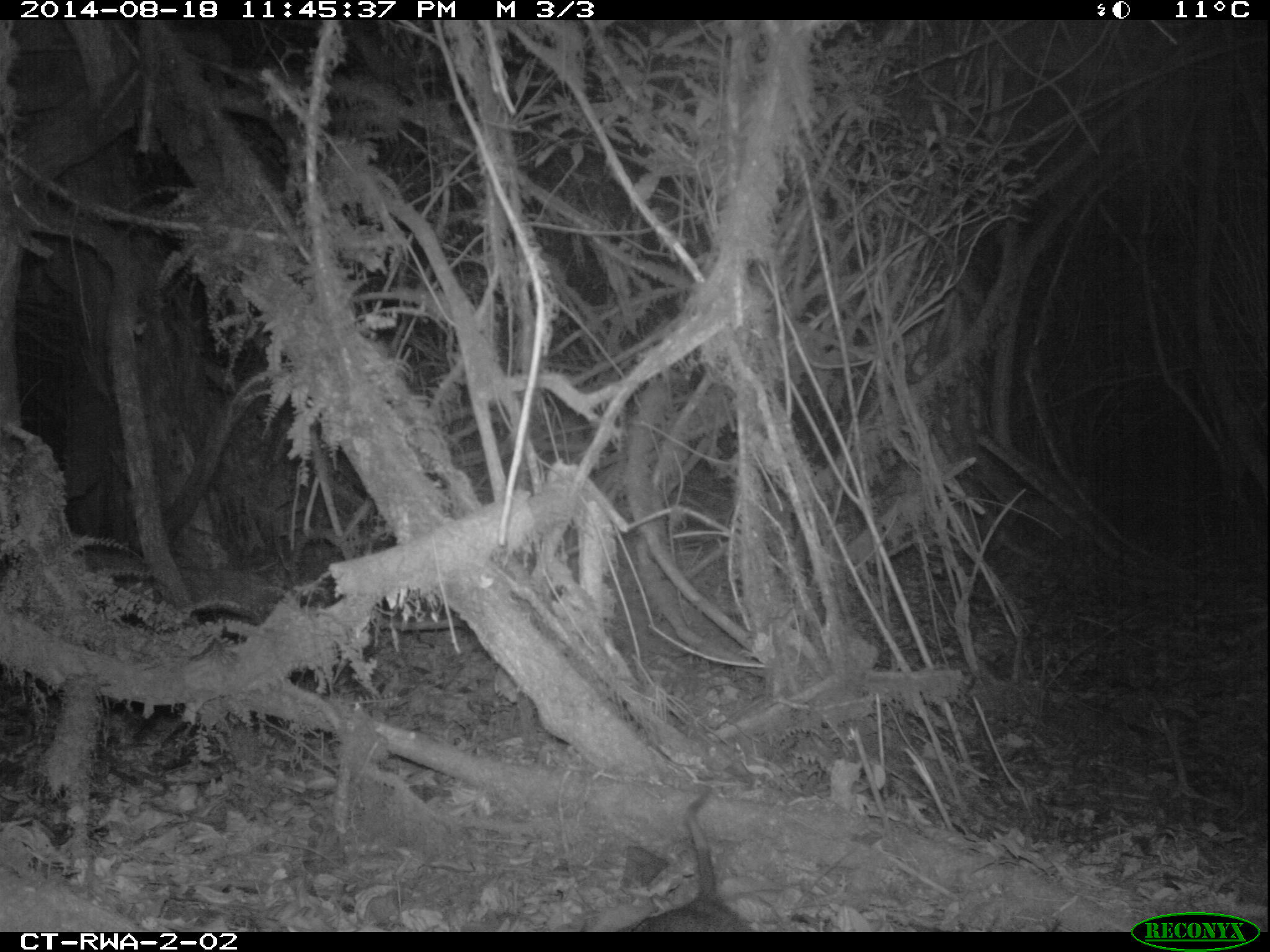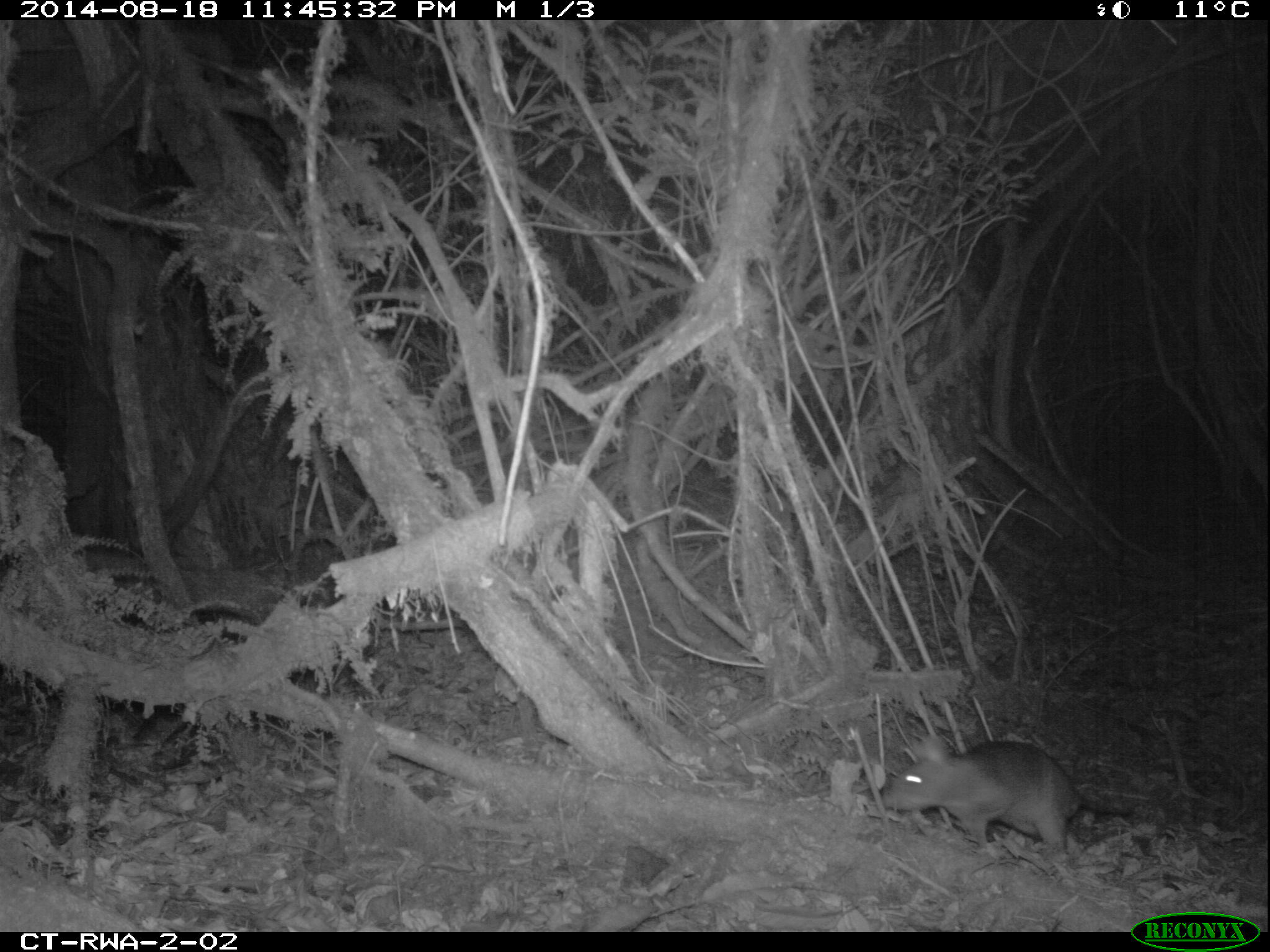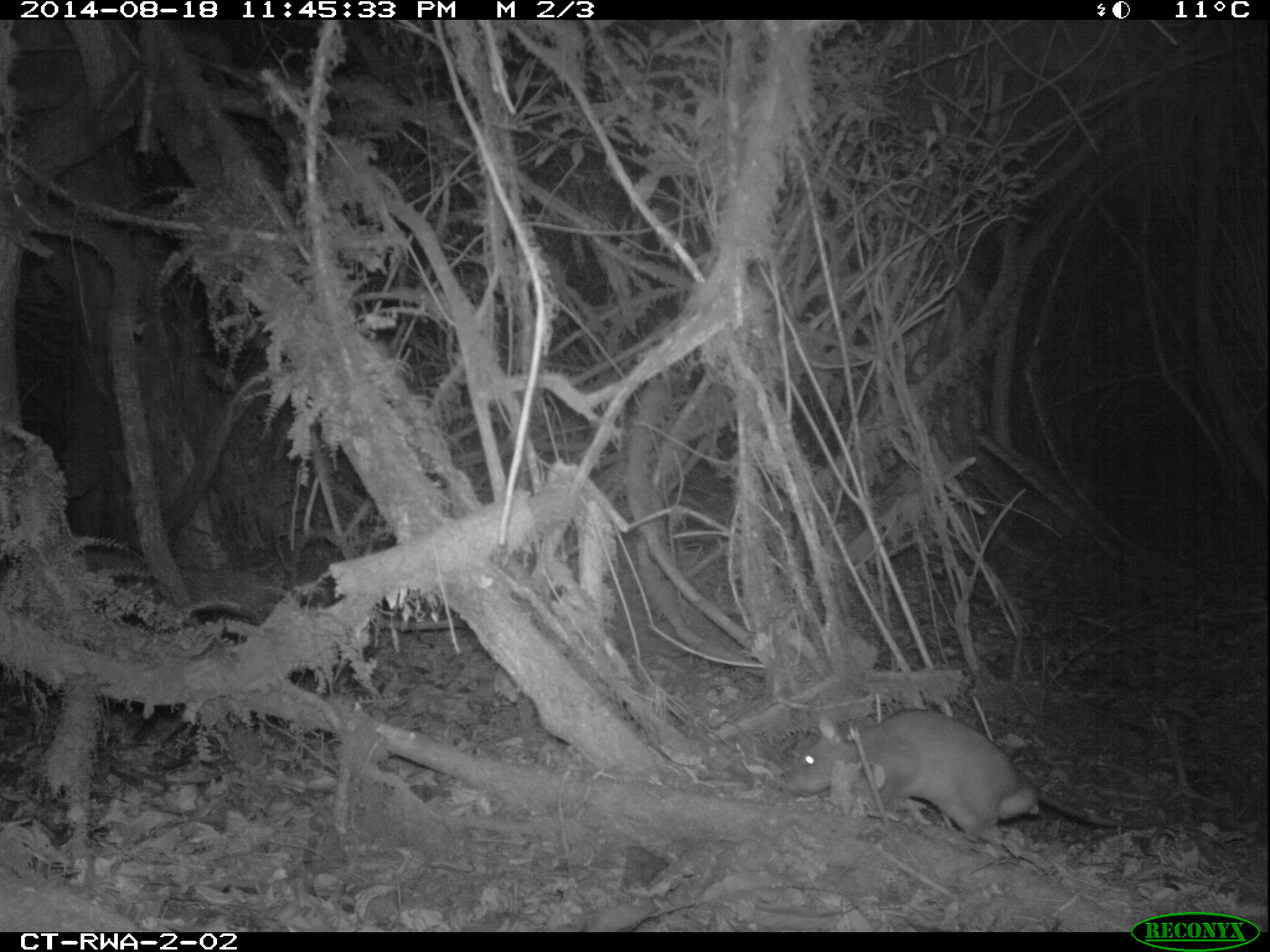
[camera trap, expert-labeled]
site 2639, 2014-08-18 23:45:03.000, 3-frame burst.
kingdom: Animalia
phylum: Chordata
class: Mammalia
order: Rodentia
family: Nesomyidae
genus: Cricetomys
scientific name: Cricetomys gambianus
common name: african giant pouched rat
Cricetomys gambianus (african giant pouched rat), count 1.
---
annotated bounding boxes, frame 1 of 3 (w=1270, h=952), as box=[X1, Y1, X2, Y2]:
cricetomys gambianus: box=[608, 779, 759, 932]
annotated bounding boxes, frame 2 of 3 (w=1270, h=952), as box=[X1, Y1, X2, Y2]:
cricetomys gambianus: box=[876, 730, 1138, 865]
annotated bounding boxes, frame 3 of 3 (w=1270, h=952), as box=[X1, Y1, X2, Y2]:
cricetomys gambianus: box=[797, 707, 1220, 848]